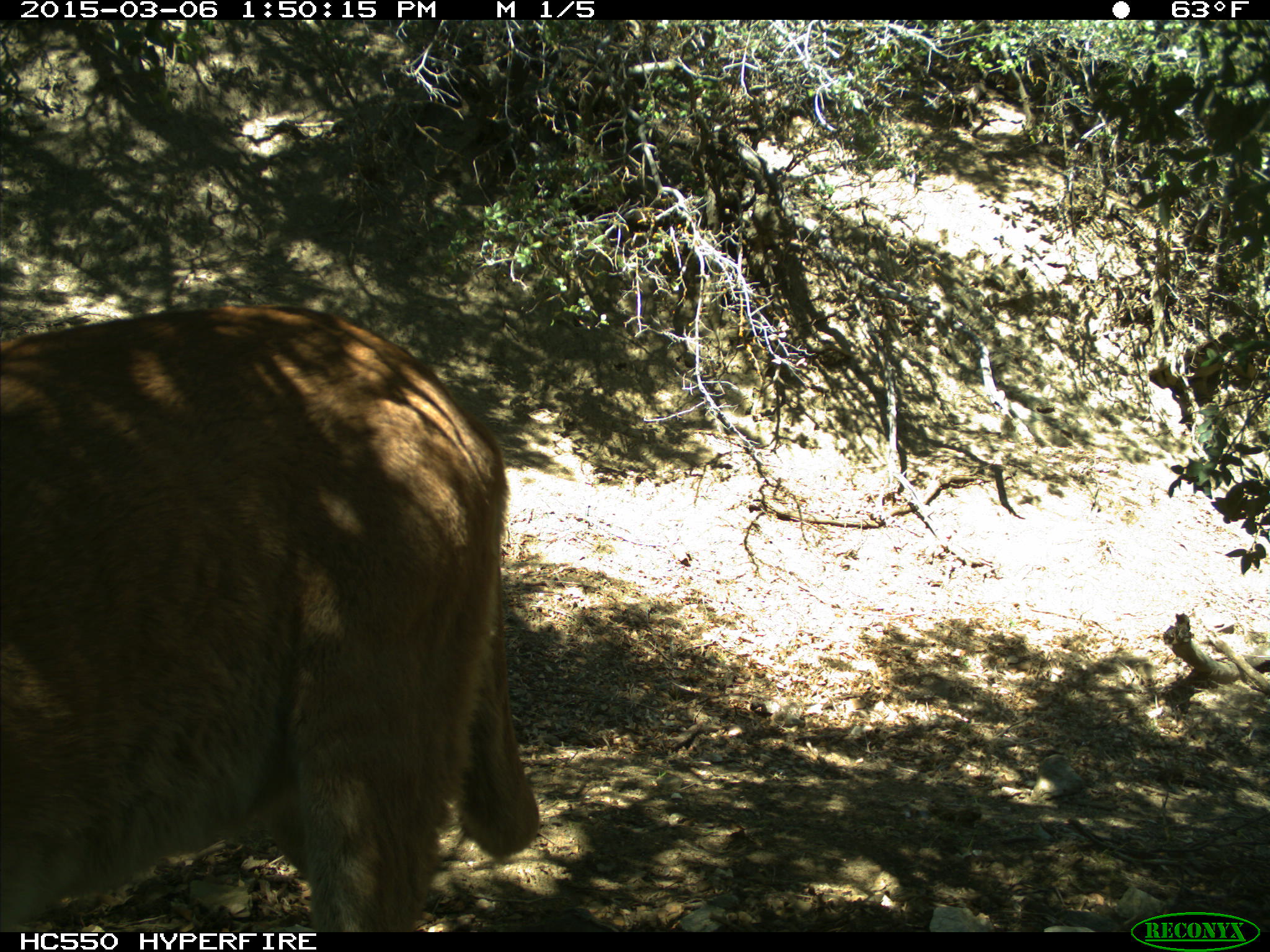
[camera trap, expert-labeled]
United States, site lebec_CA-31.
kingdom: Animalia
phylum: Chordata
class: Mammalia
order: Carnivora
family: Felidae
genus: Puma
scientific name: Puma concolor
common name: mountain lion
Puma concolor (mountain lion).